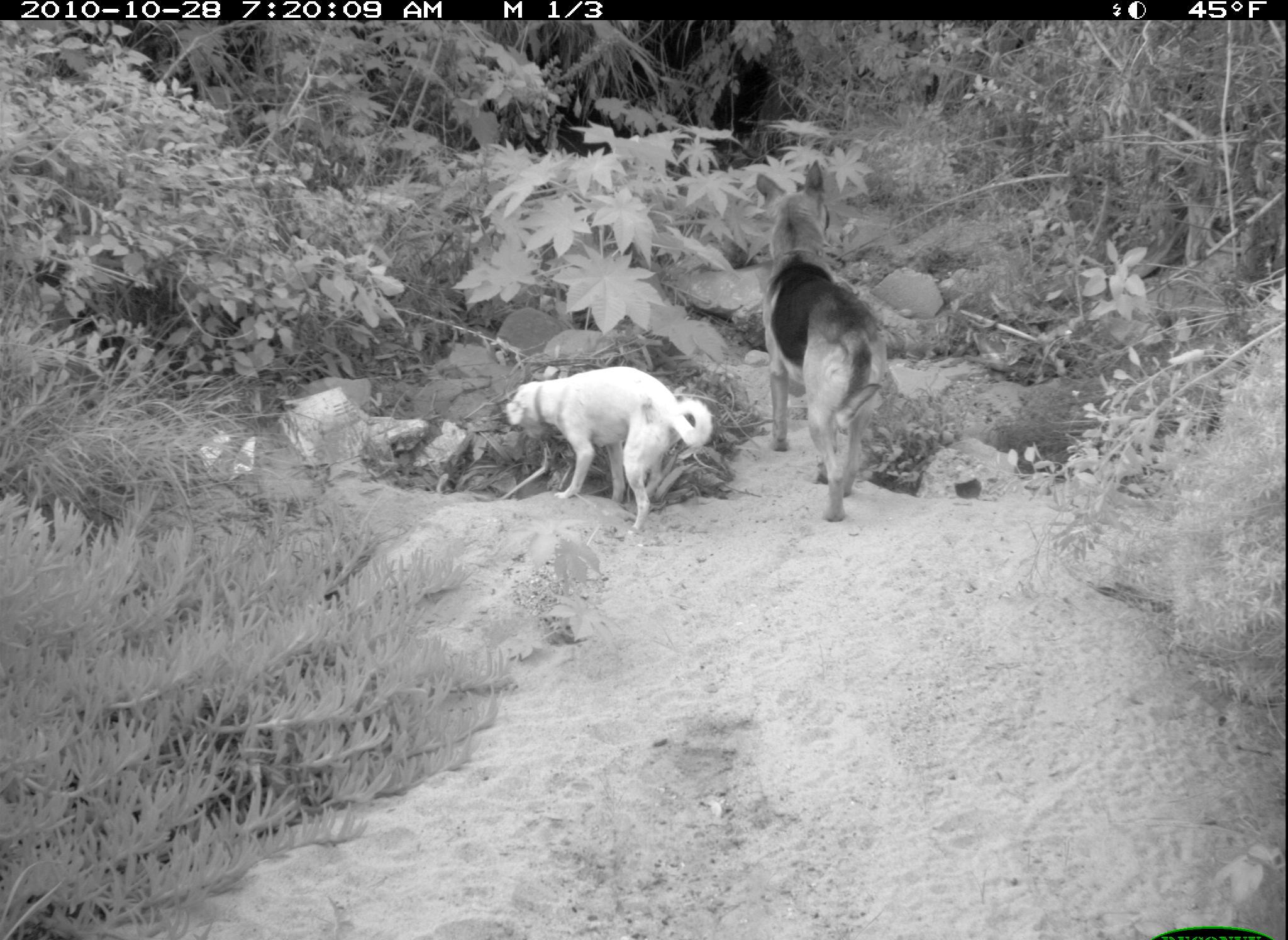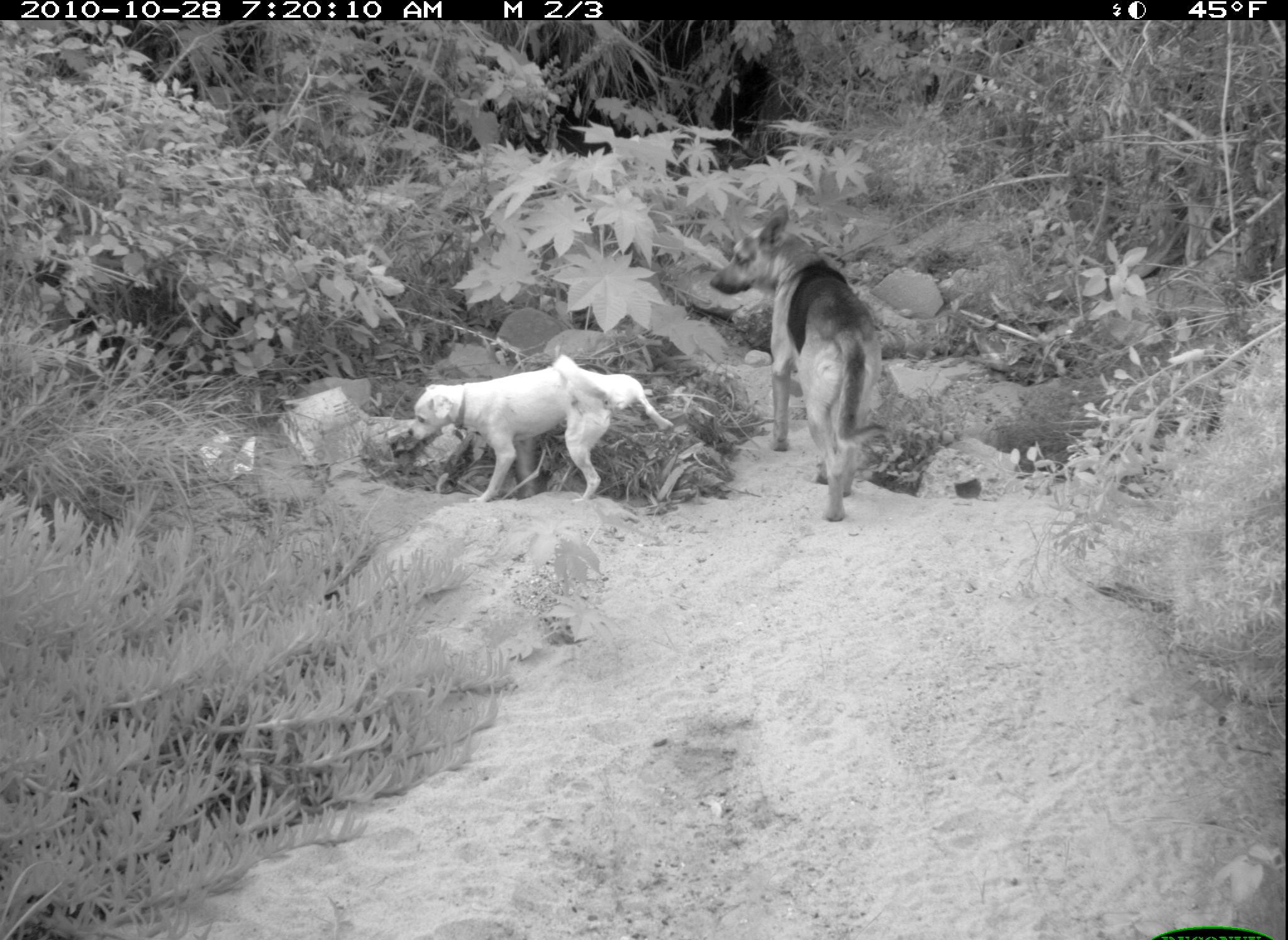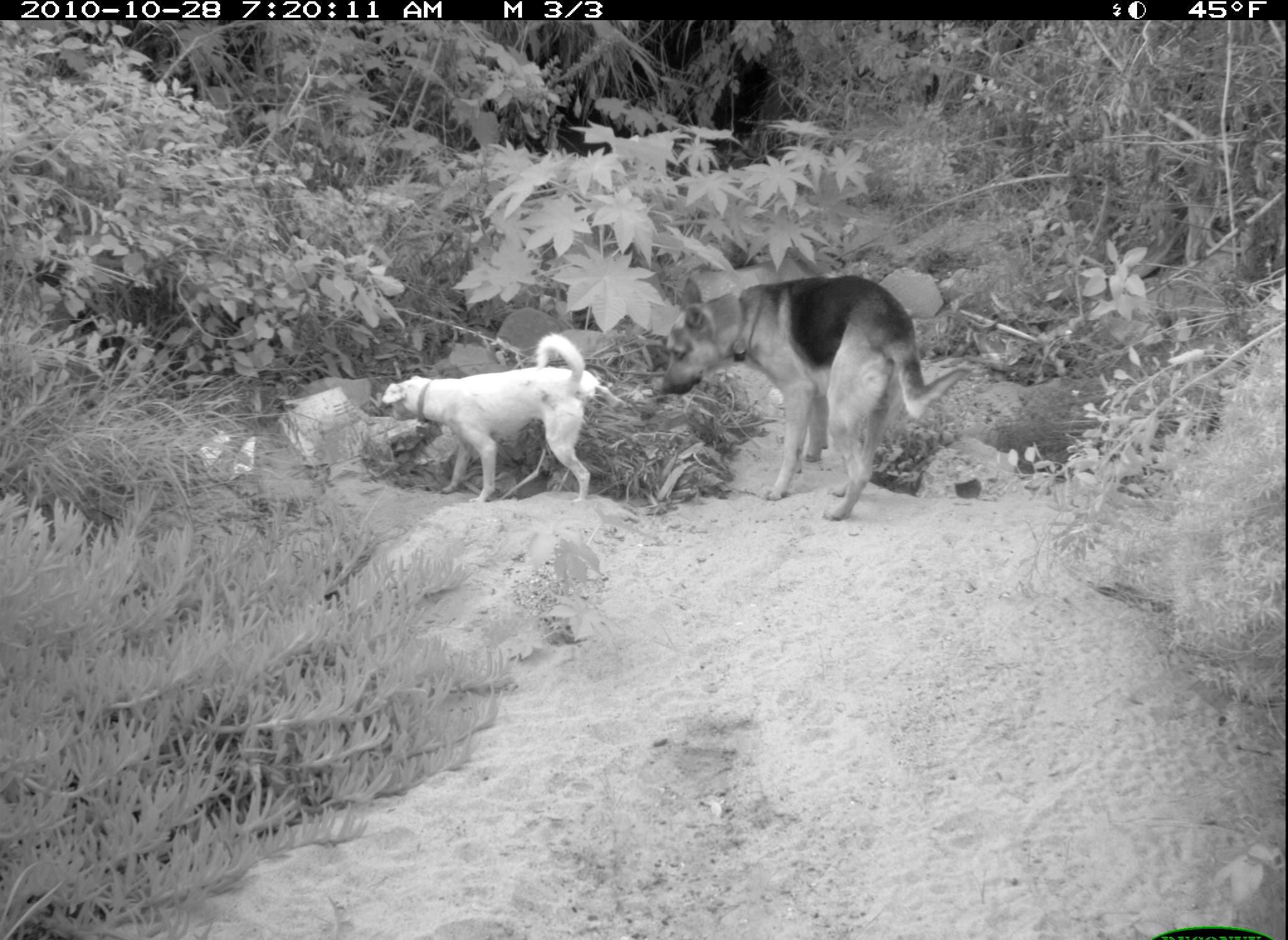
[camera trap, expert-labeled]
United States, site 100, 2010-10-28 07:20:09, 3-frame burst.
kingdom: Animalia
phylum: Chordata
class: Mammalia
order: Carnivora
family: Canidae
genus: Canis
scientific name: Canis familiaris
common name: domestic dog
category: dog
Dog (domestic dog) (Canis familiaris).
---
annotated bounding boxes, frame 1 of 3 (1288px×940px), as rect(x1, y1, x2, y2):
dog: rect(747, 155, 913, 538); rect(494, 358, 728, 544)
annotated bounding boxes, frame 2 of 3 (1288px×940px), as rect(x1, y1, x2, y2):
dog: rect(715, 166, 923, 552); rect(380, 319, 684, 527)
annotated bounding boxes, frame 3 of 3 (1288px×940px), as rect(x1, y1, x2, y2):
dog: rect(650, 266, 969, 540); rect(374, 321, 607, 511)